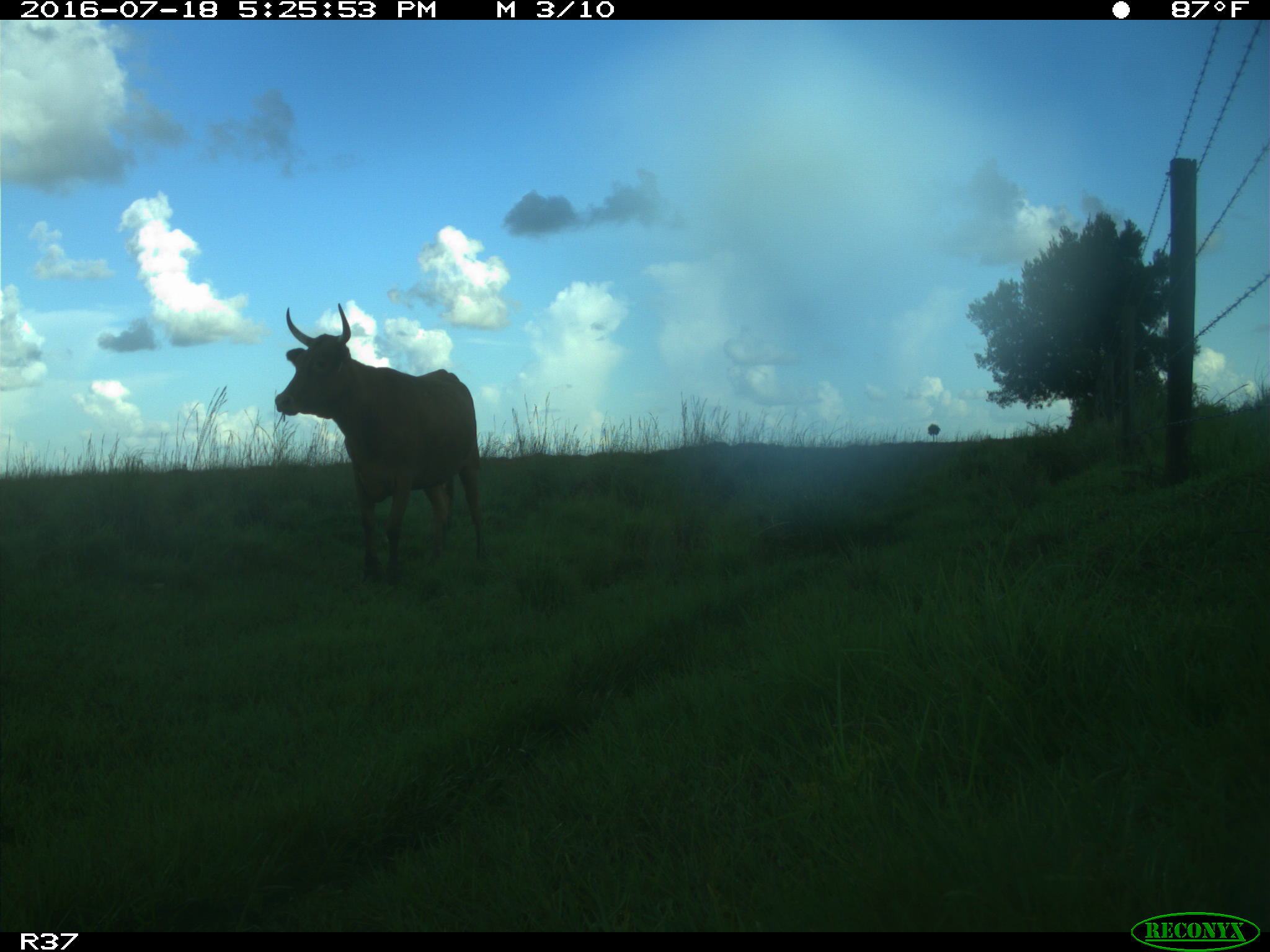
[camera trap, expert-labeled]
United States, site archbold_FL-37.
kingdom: Animalia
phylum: Chordata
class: Mammalia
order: Artiodactyla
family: Bovidae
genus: Bos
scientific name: Bos taurus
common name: domestic cow